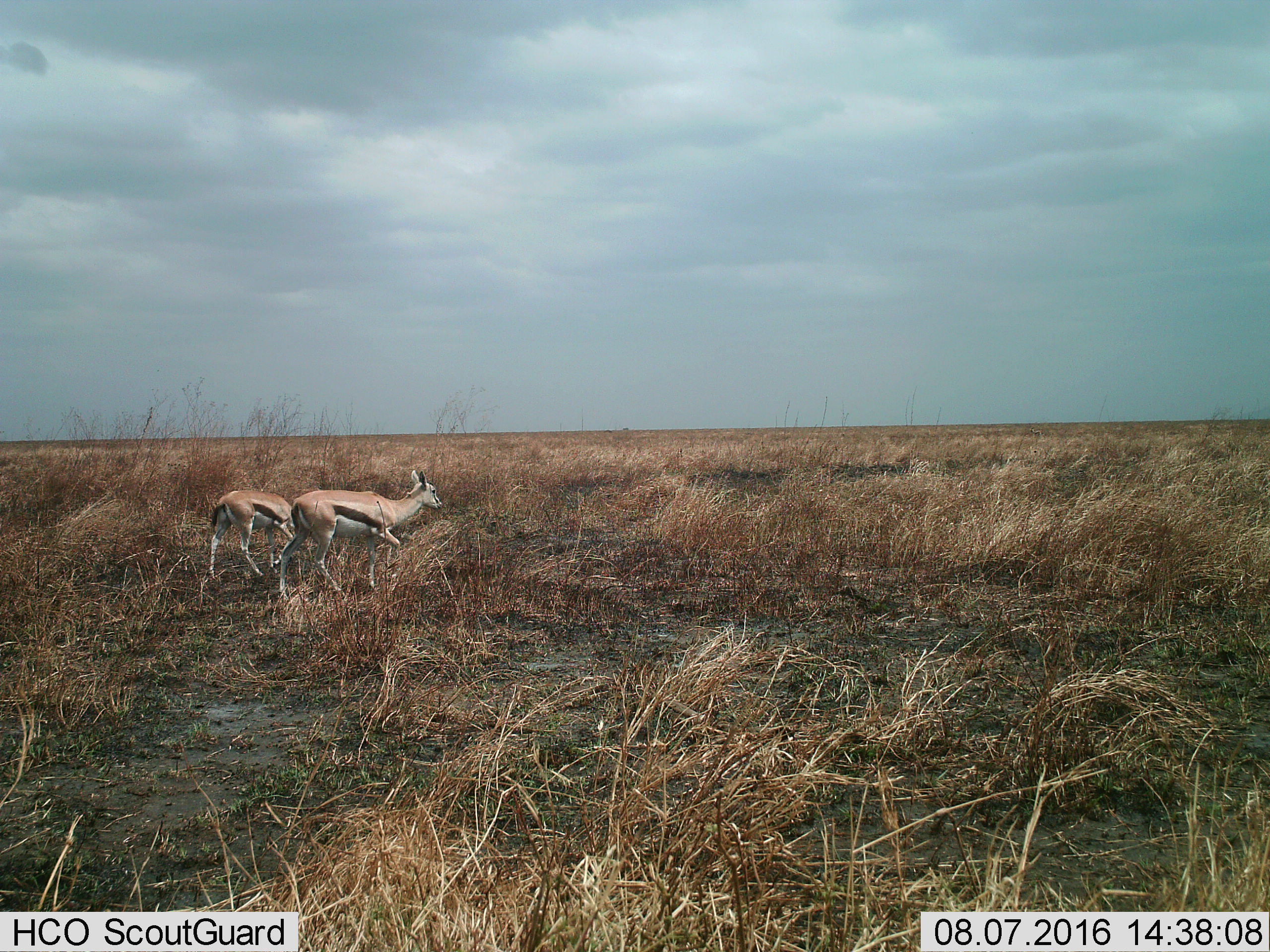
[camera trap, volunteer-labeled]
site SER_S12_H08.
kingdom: Animalia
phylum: Chordata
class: Mammalia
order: Artiodactyla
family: Bovidae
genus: Eudorcas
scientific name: Eudorcas thomsonii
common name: thomson's gazelle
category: gazellethomsons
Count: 2.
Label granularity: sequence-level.